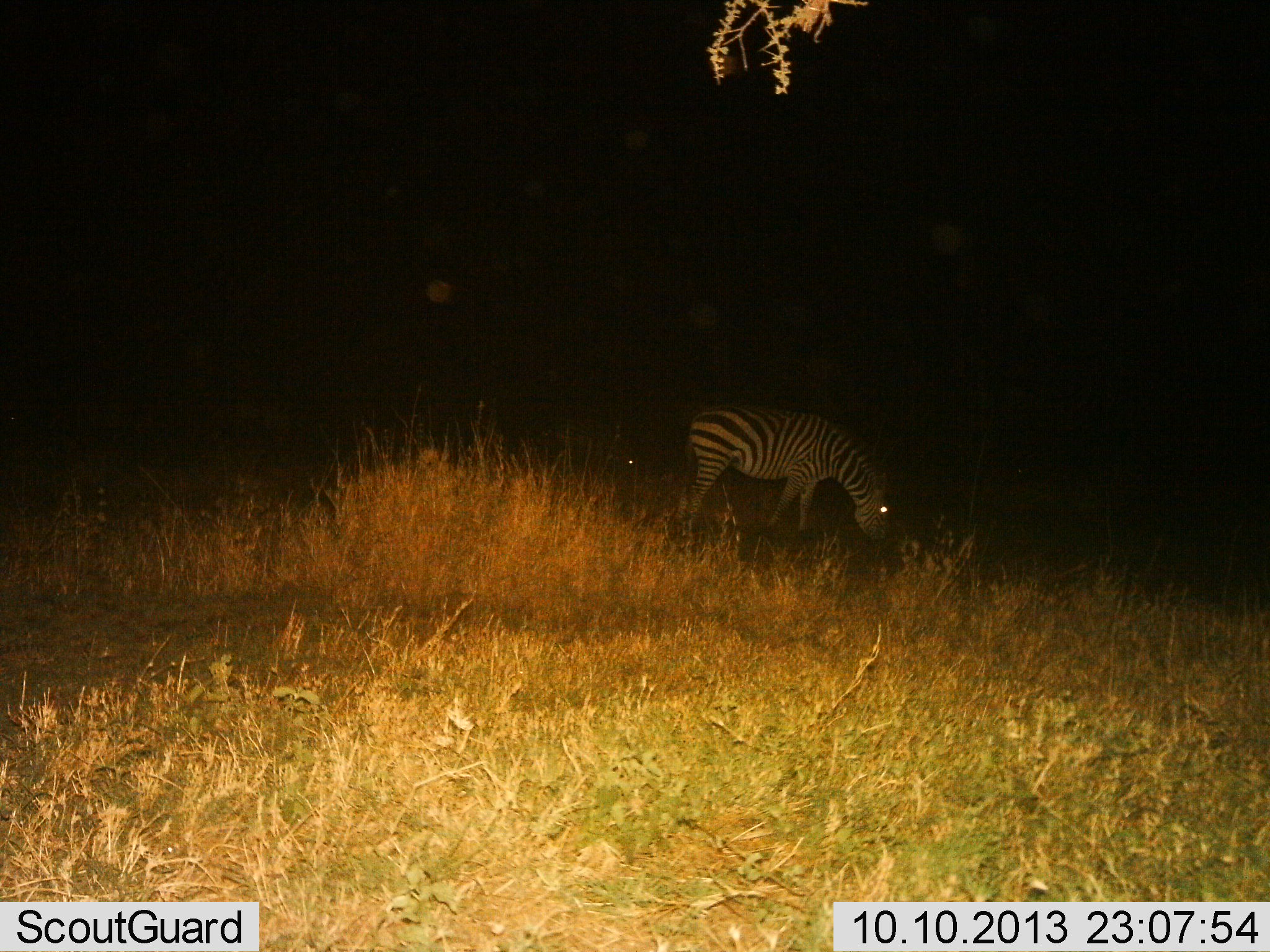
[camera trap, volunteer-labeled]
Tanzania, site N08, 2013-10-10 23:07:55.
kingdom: Animalia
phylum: Chordata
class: Mammalia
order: Perissodactyla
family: Equidae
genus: Equus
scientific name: Equus quagga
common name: plains zebra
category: zebra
Zebra (plains zebra) (Equus quagga), count 1. Behavior (volunteer vote fractions): standing 9%, resting 0%, moving 3%, interacting 0%. Young present (vote fraction): 0%. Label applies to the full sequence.